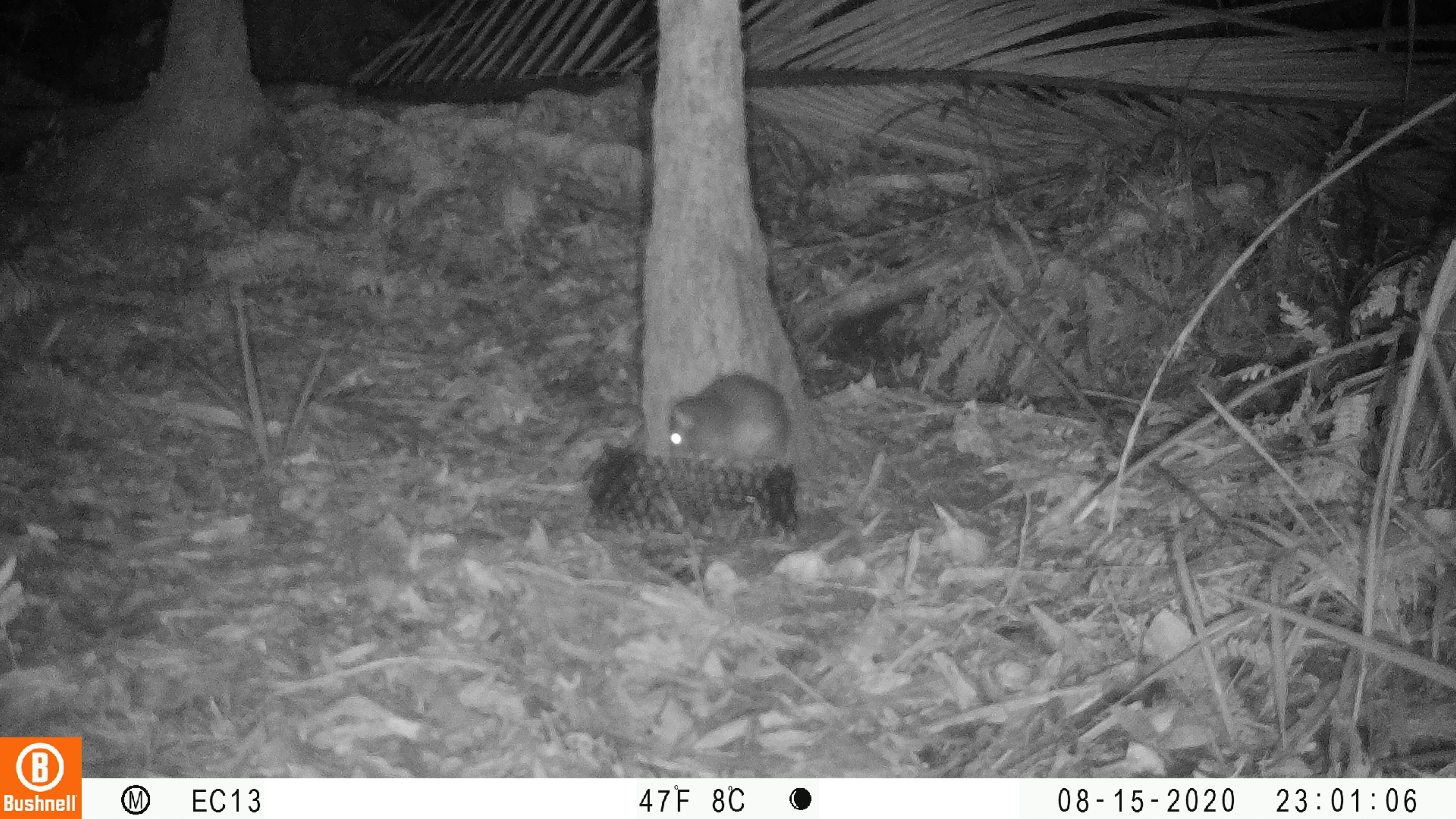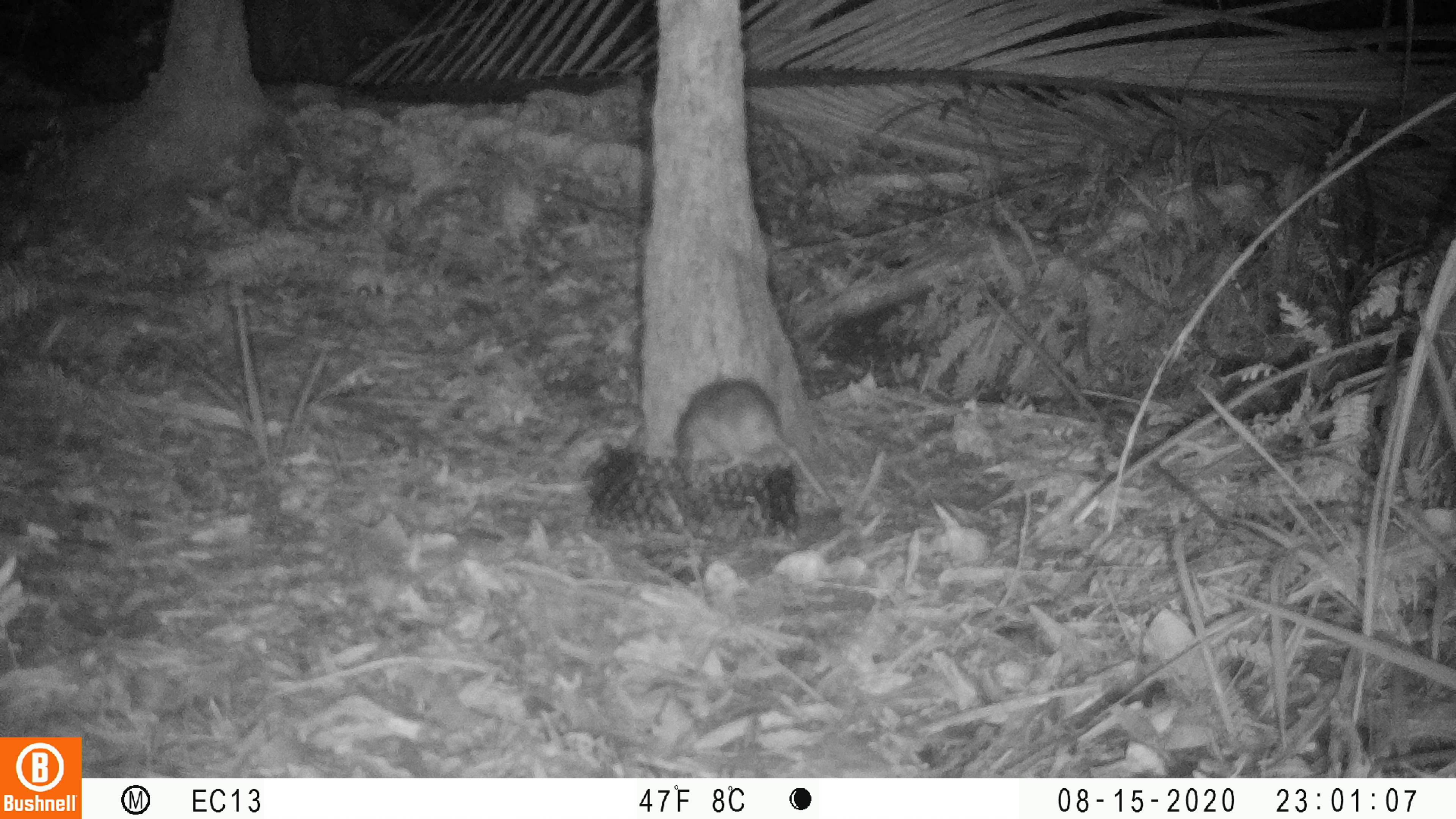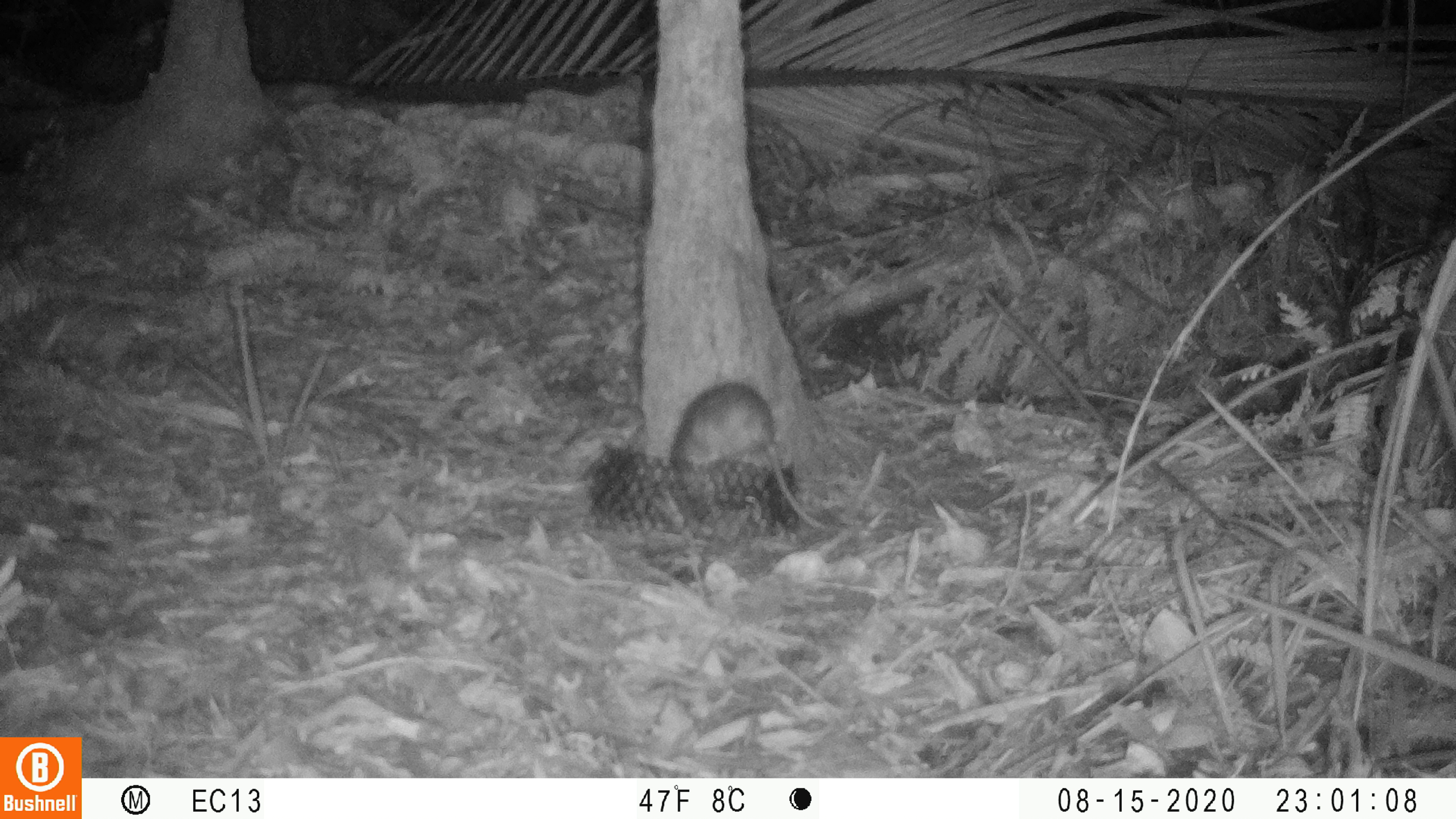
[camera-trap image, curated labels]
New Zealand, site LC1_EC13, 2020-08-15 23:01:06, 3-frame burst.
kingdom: Animalia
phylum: Chordata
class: Mammalia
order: Rodentia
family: Muridae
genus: Rattus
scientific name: Rattus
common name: rat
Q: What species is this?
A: Rat (Rattus).